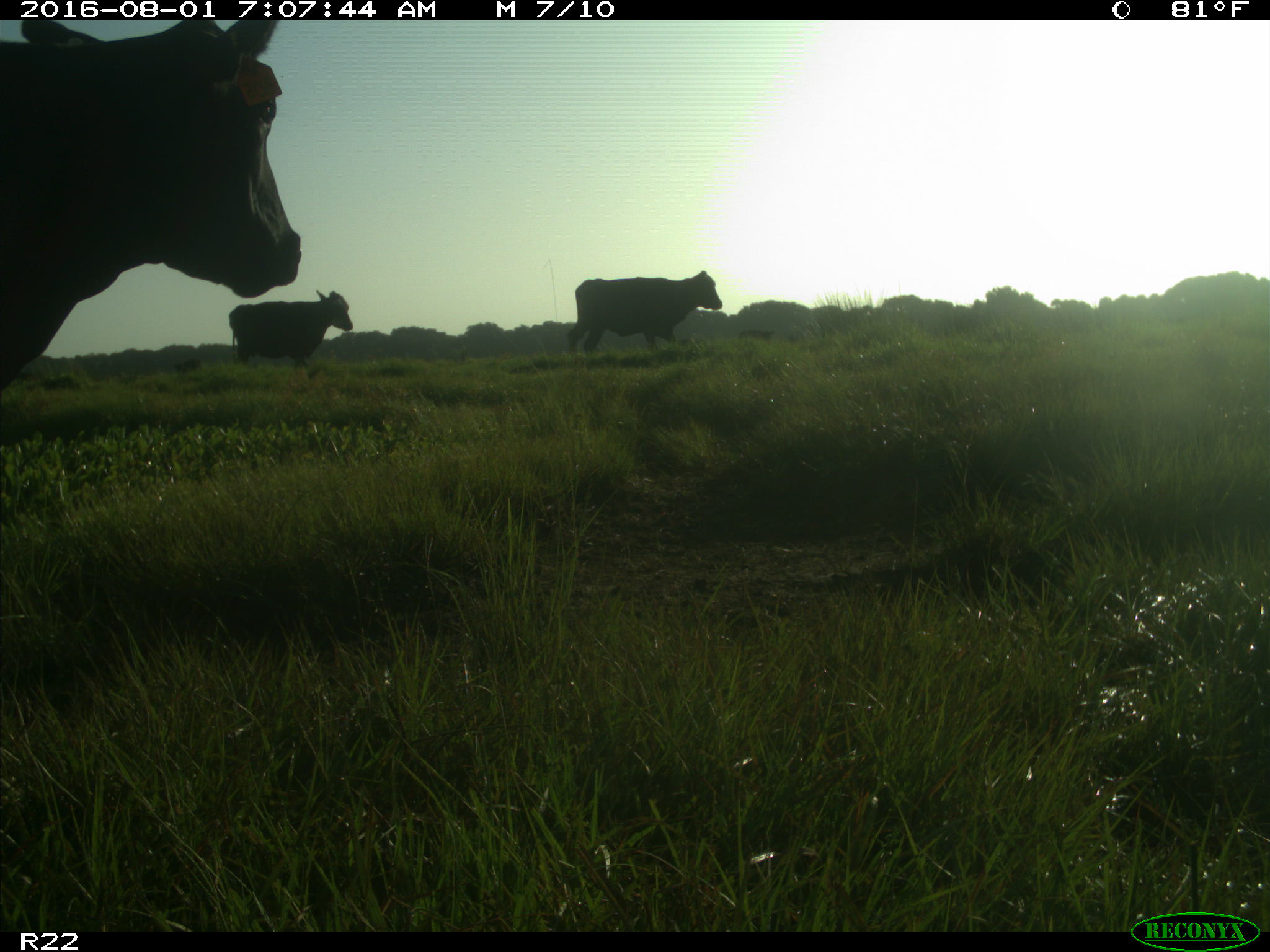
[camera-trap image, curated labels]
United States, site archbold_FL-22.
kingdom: Animalia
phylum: Chordata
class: Mammalia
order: Artiodactyla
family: Bovidae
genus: Bos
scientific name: Bos taurus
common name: domestic cow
Bos taurus (domestic cow).